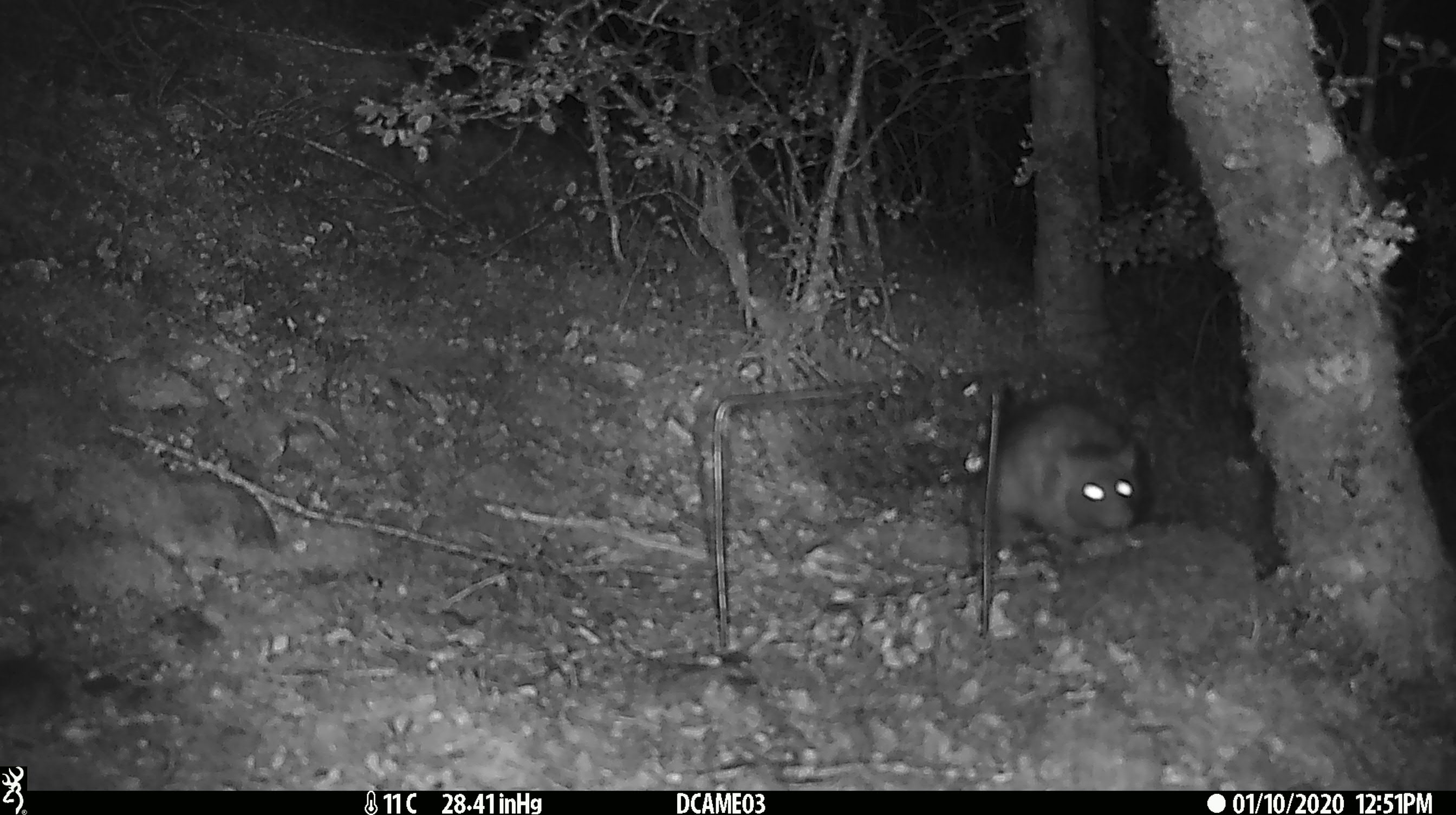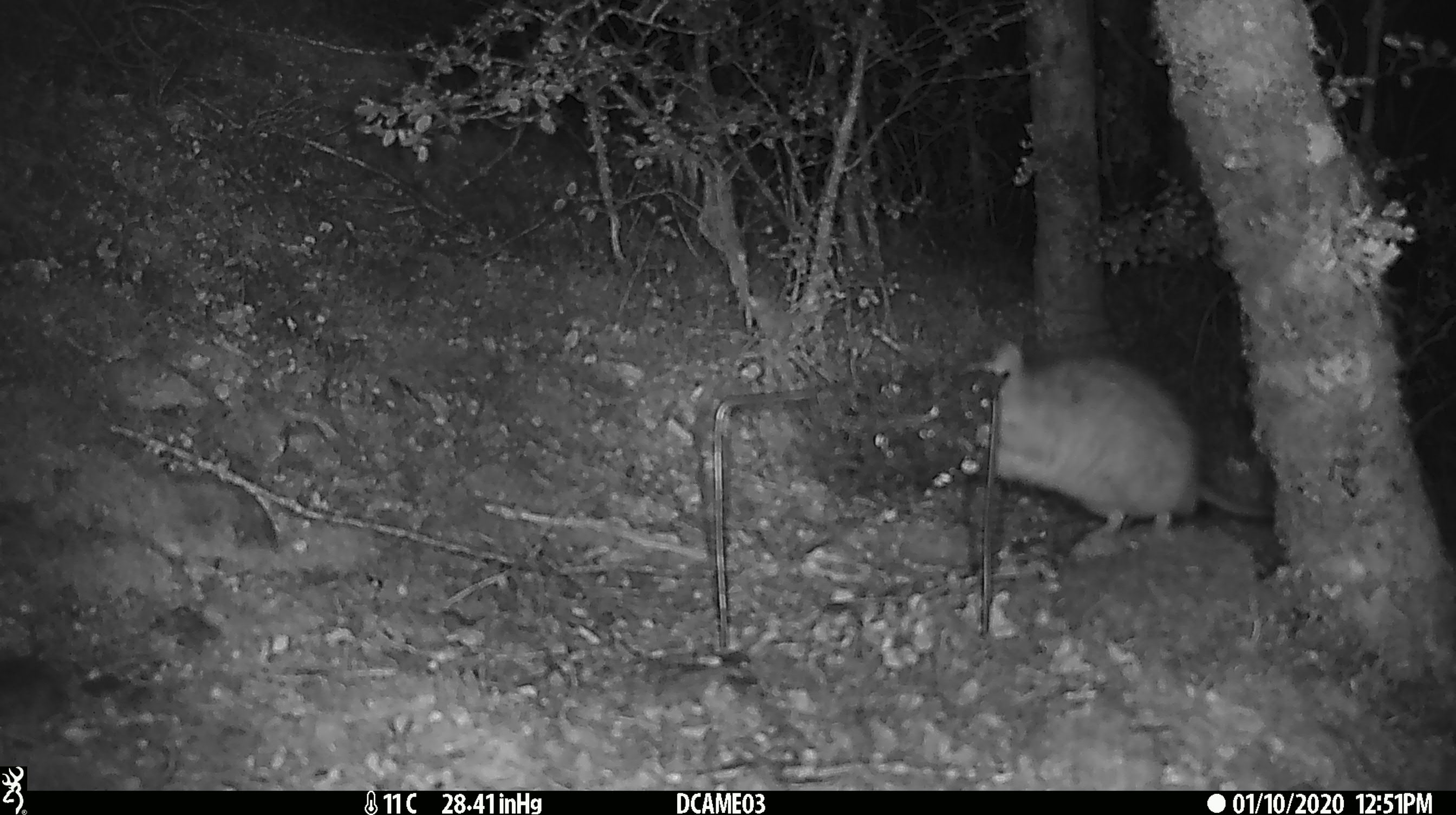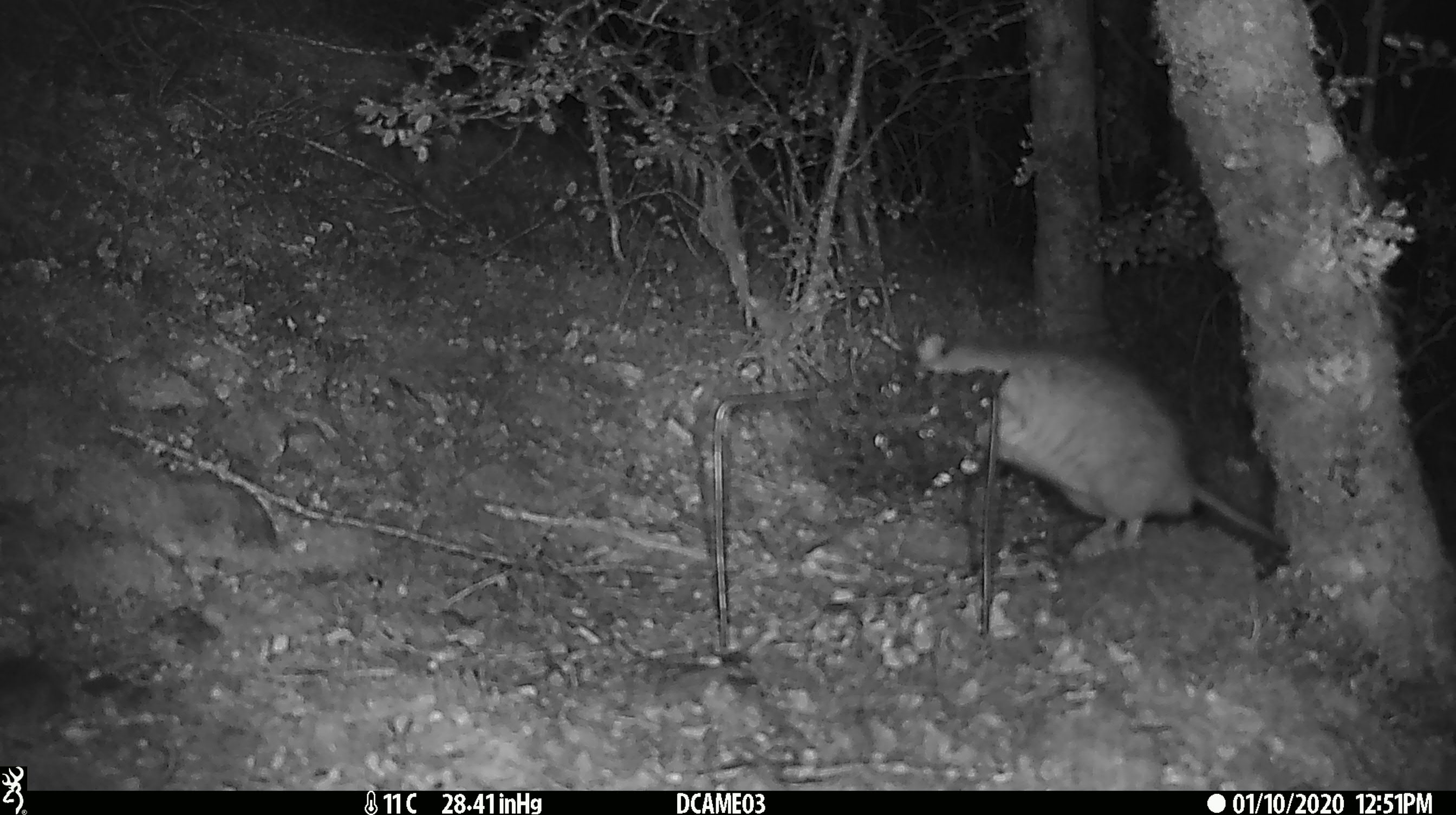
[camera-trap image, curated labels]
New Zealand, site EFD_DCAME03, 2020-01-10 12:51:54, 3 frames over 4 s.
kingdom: Animalia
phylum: Chordata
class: Mammalia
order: Rodentia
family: Muridae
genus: Rattus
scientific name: Rattus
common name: rat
Rat (Rattus).